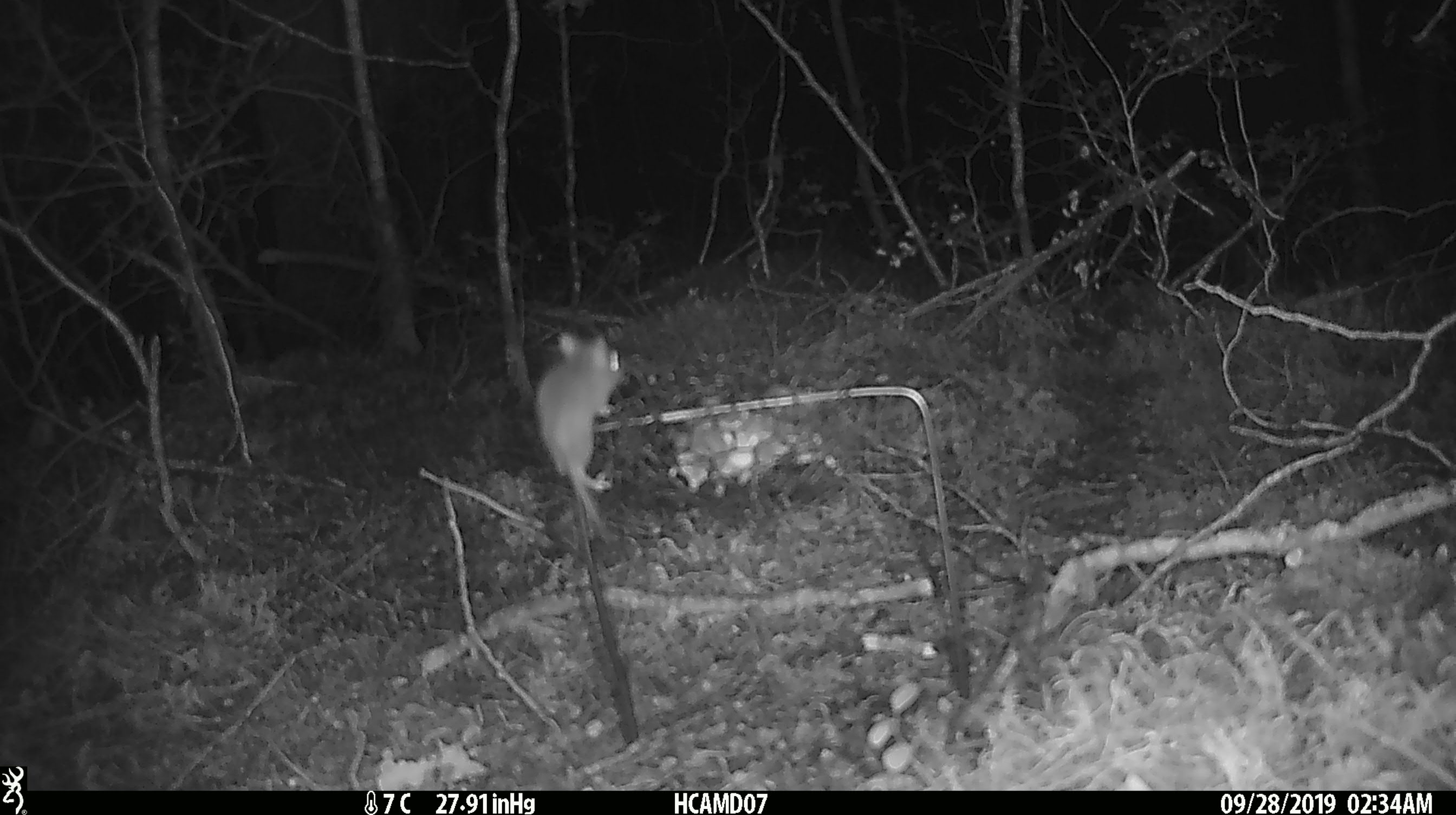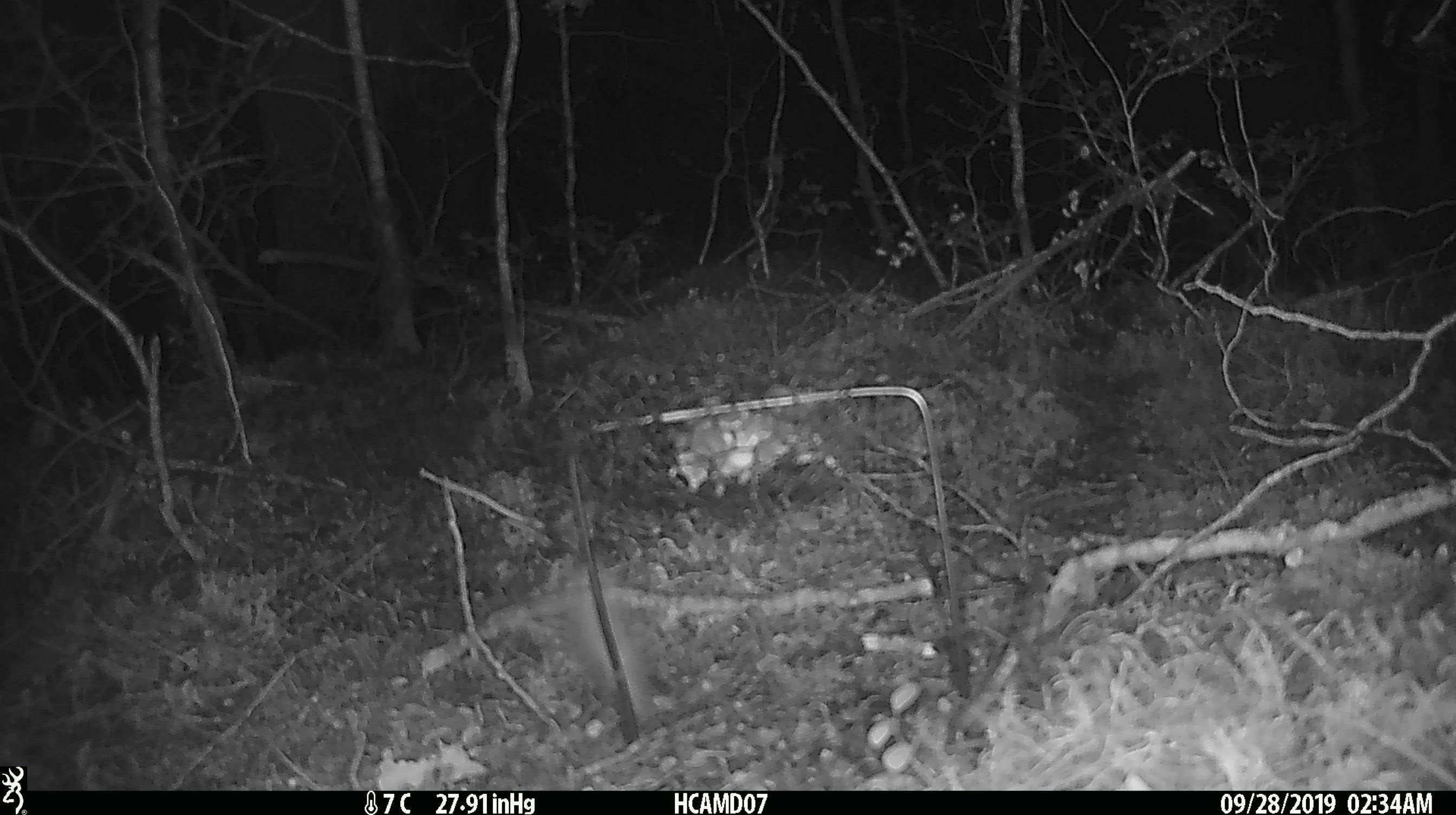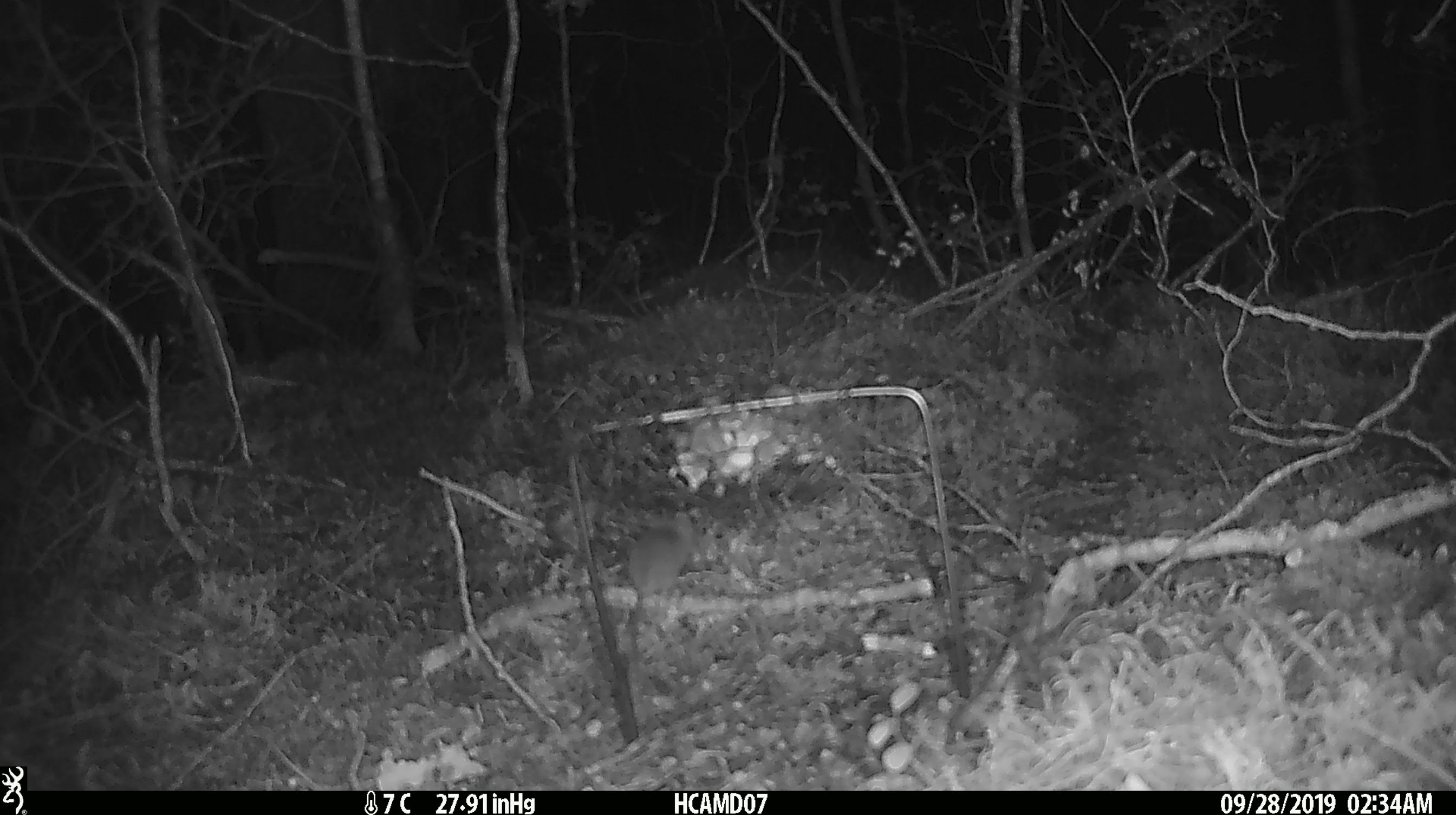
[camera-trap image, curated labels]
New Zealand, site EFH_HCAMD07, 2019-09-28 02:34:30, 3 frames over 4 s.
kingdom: Animalia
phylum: Chordata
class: Mammalia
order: Rodentia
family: Muridae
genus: Mus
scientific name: Mus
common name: mouse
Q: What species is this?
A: Mouse (Mus).